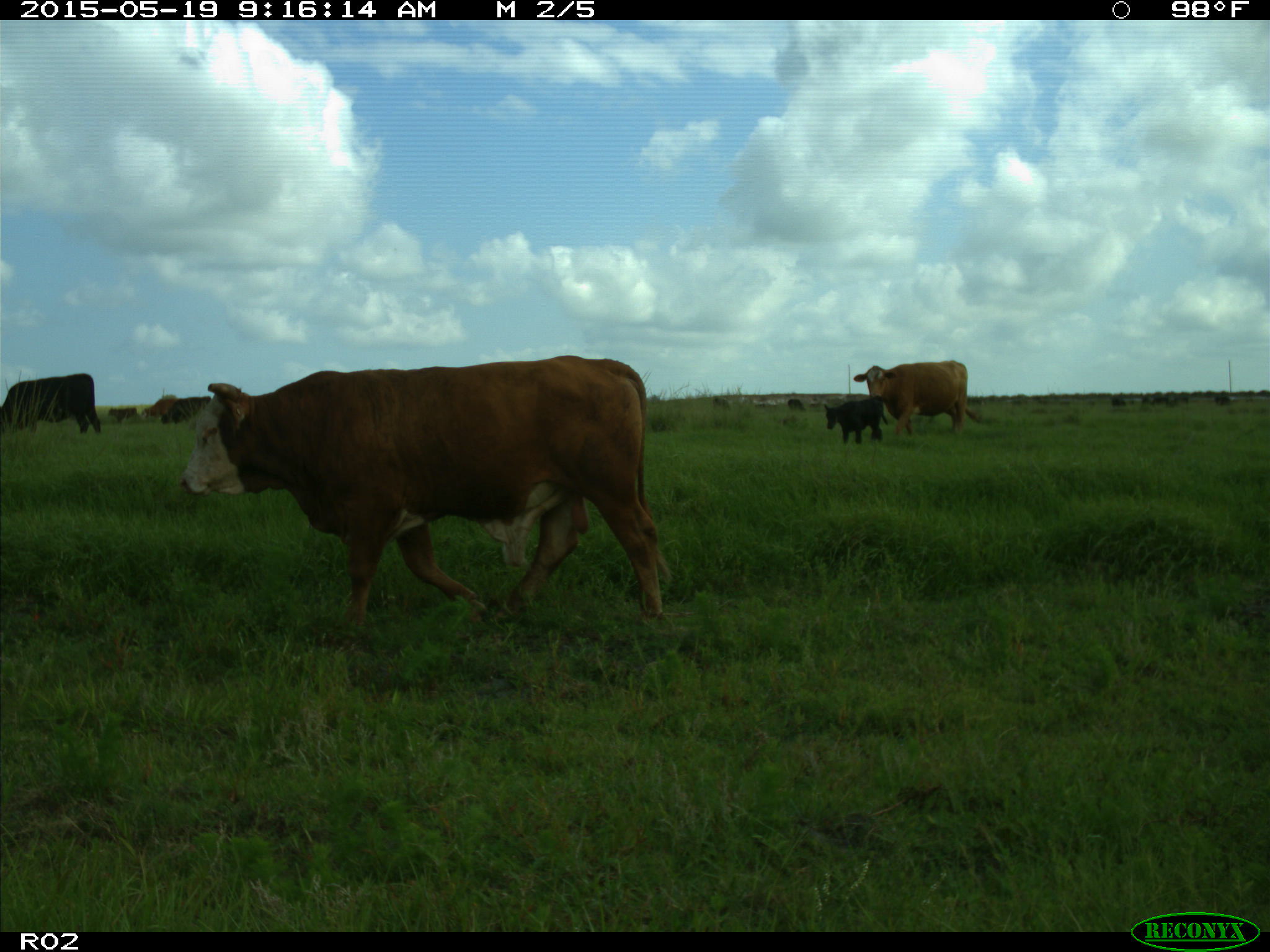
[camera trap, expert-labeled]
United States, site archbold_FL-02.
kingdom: Animalia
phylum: Chordata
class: Mammalia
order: Artiodactyla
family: Bovidae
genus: Bos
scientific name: Bos taurus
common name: domestic cow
Bos taurus (domestic cow).